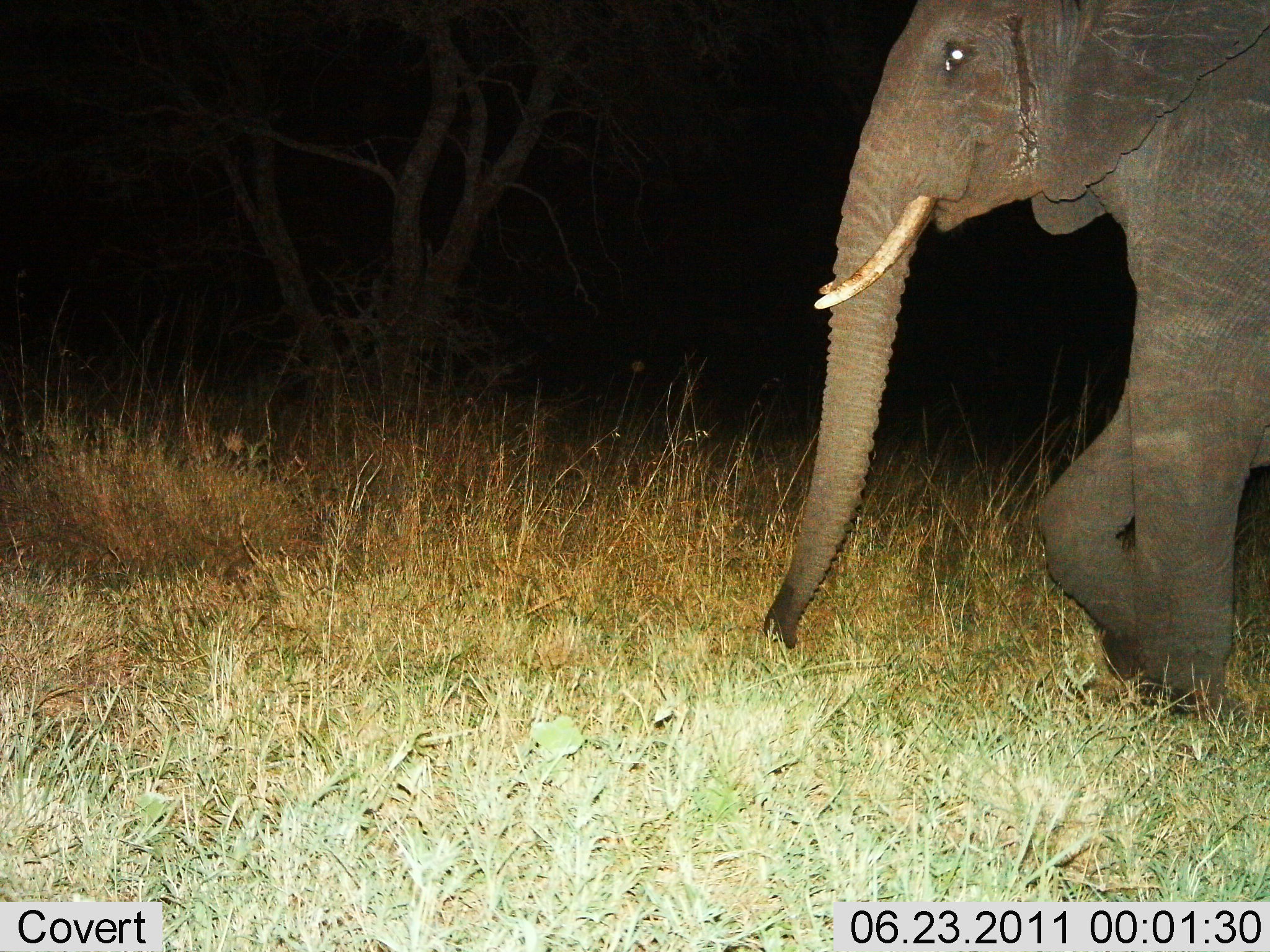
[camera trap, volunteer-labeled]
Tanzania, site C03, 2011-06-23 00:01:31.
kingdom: Animalia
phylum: Chordata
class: Mammalia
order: Proboscidea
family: Elephantidae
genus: Loxodonta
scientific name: Loxodonta africana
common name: african bush elephant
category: elephant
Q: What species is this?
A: Elephant (african bush elephant) (Loxodonta africana).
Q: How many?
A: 1.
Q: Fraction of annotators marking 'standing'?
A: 18%.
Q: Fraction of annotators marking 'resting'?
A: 0%.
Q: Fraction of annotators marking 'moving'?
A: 82%.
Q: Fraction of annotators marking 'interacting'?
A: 0%.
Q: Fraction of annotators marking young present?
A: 0%.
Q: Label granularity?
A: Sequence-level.